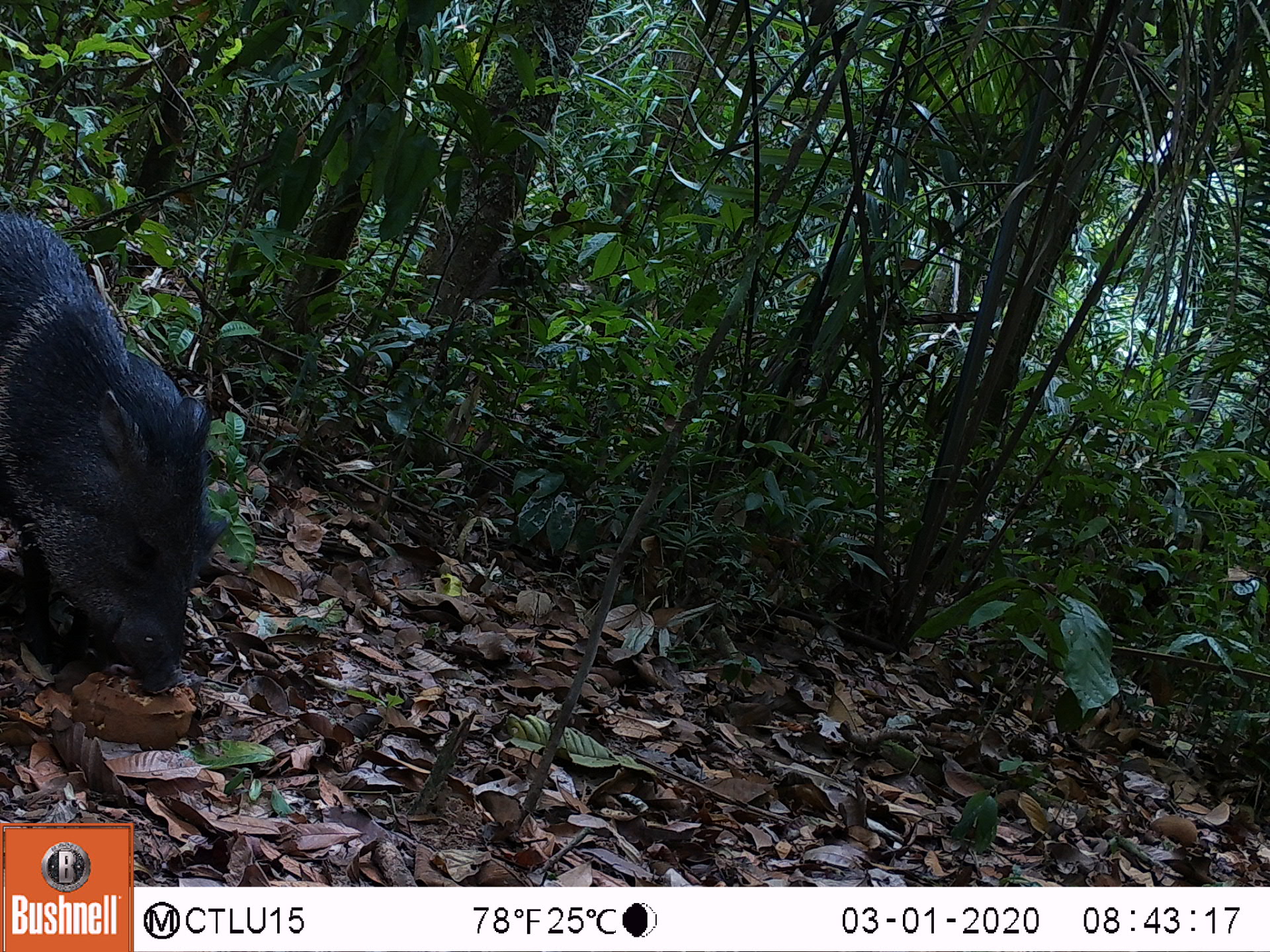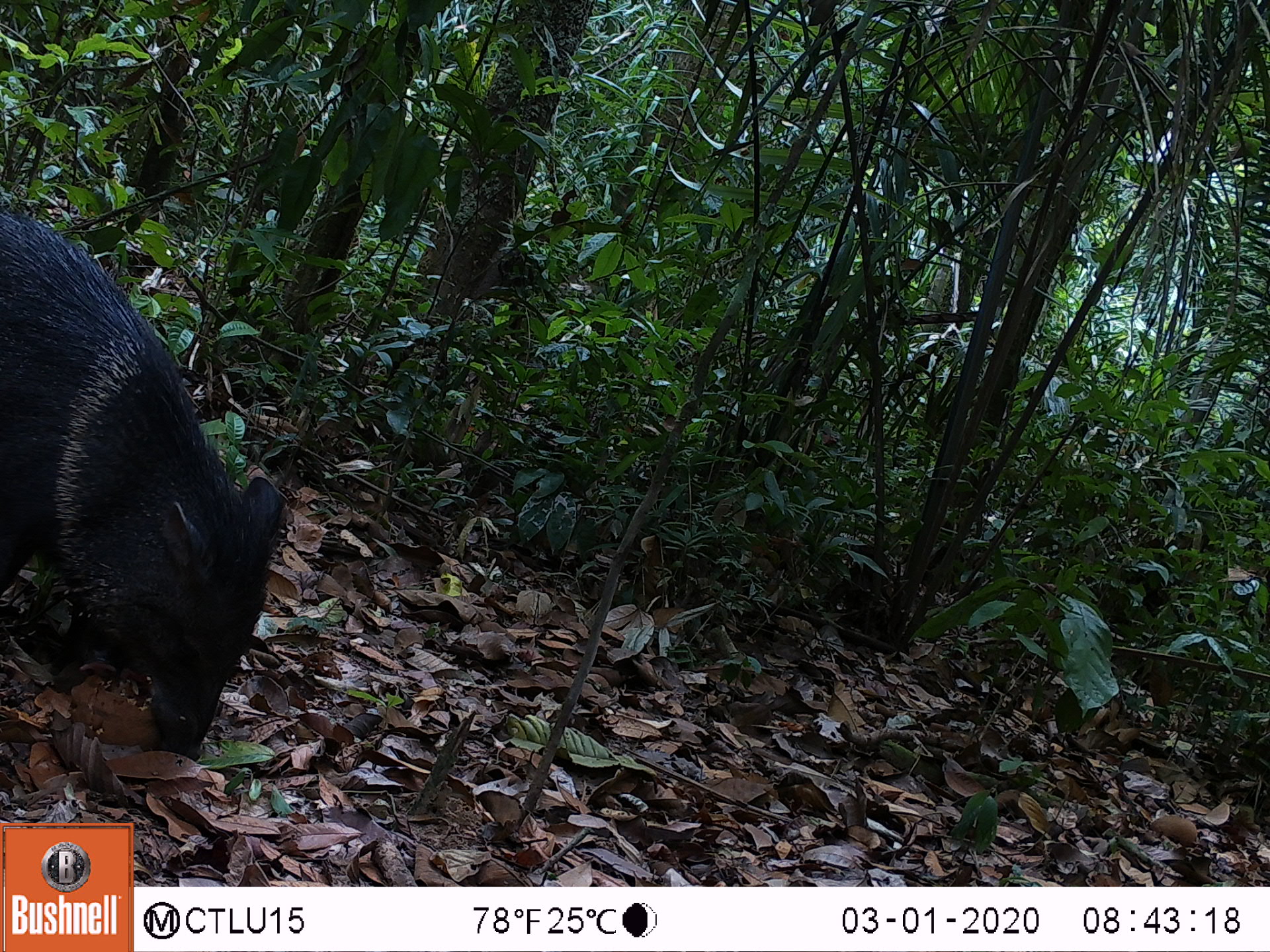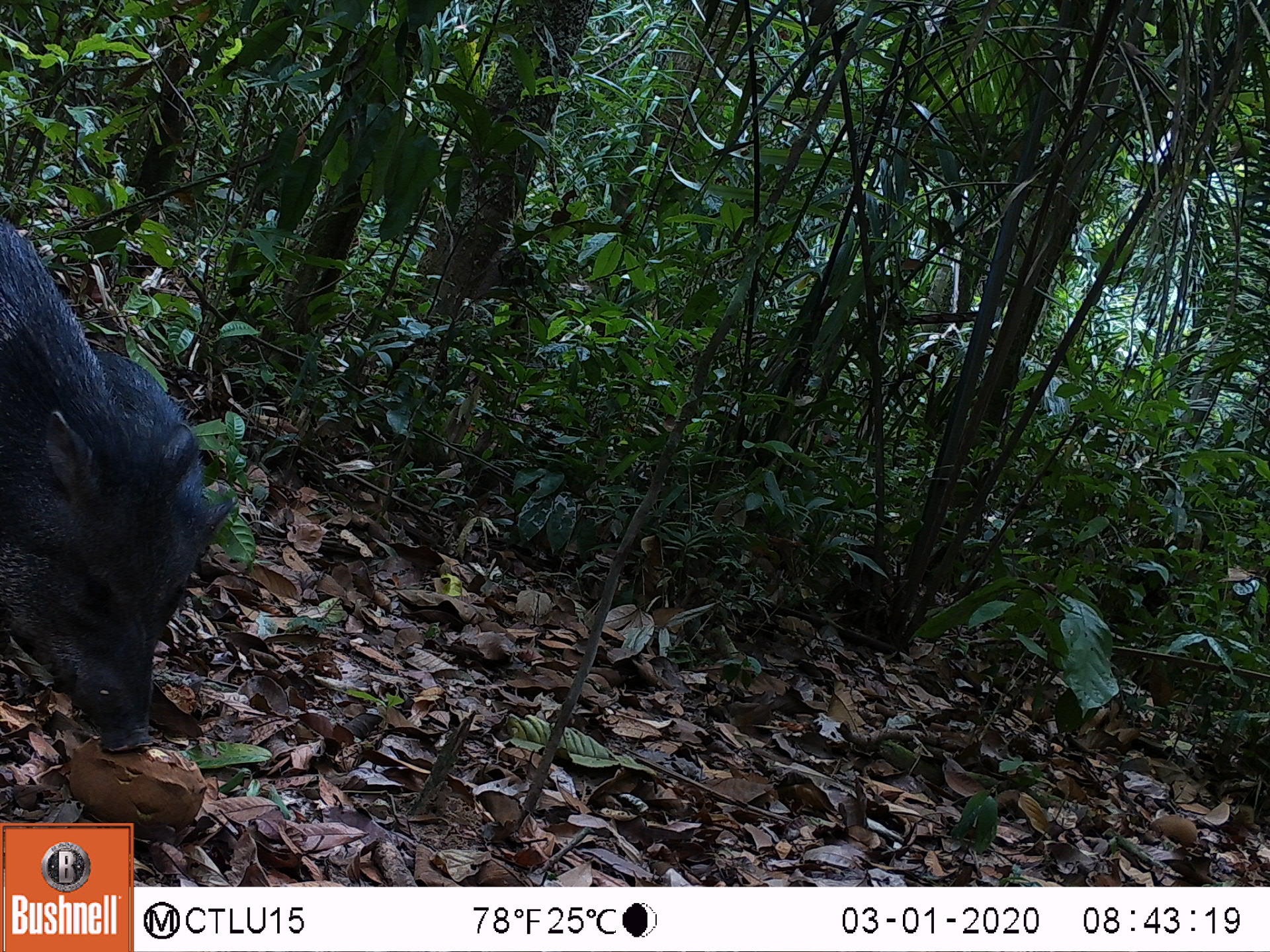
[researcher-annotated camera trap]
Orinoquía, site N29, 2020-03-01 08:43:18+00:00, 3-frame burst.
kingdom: Animalia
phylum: Chordata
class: Mammalia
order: Artiodactyla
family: Tayassuidae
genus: Pecari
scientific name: Pecari tajacu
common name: collared peccary